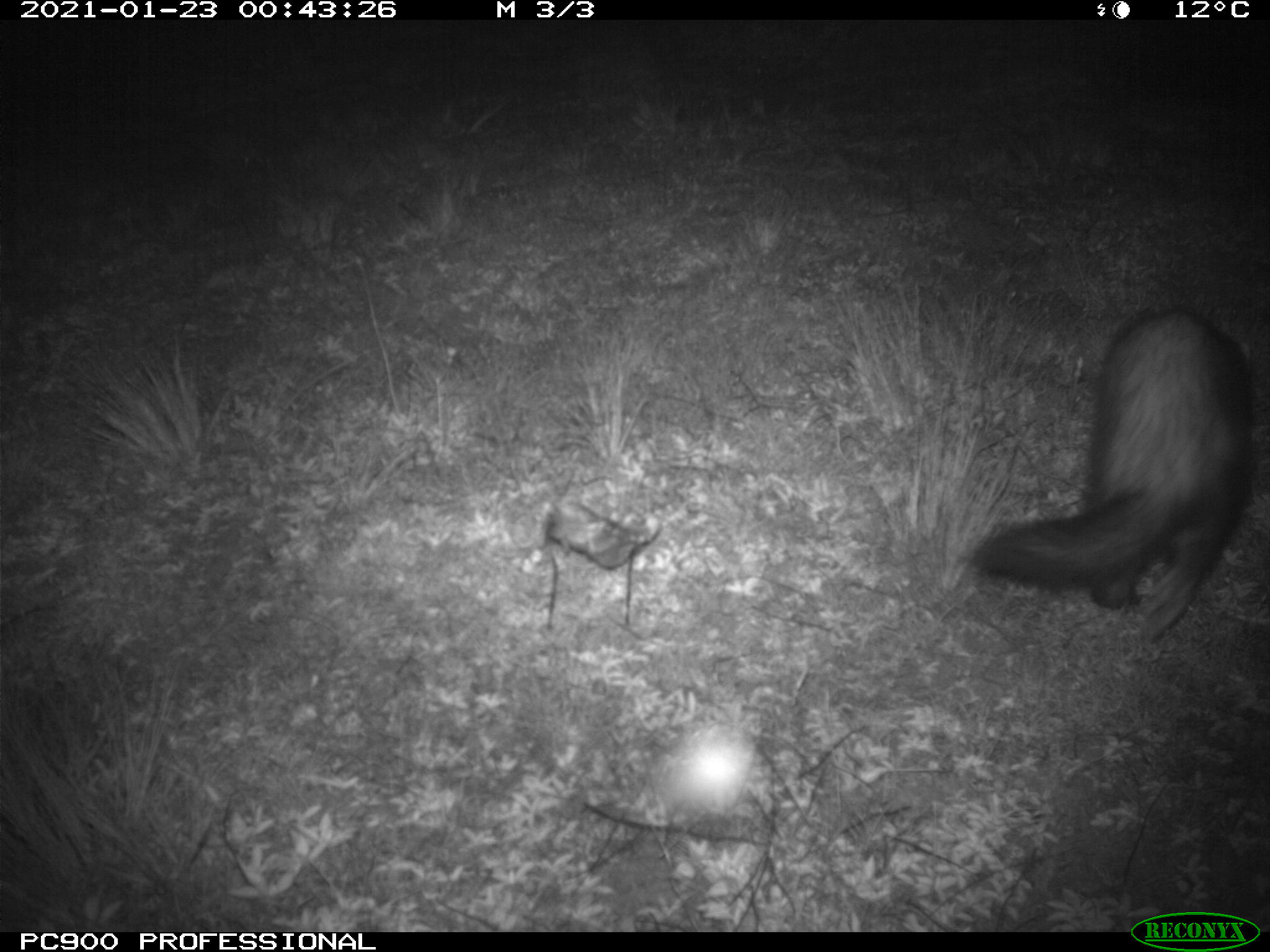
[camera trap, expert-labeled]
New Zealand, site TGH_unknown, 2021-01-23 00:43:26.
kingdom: Animalia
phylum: Chordata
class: Mammalia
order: Carnivora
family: Mustelidae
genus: Mustela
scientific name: Mustela furo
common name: ferret